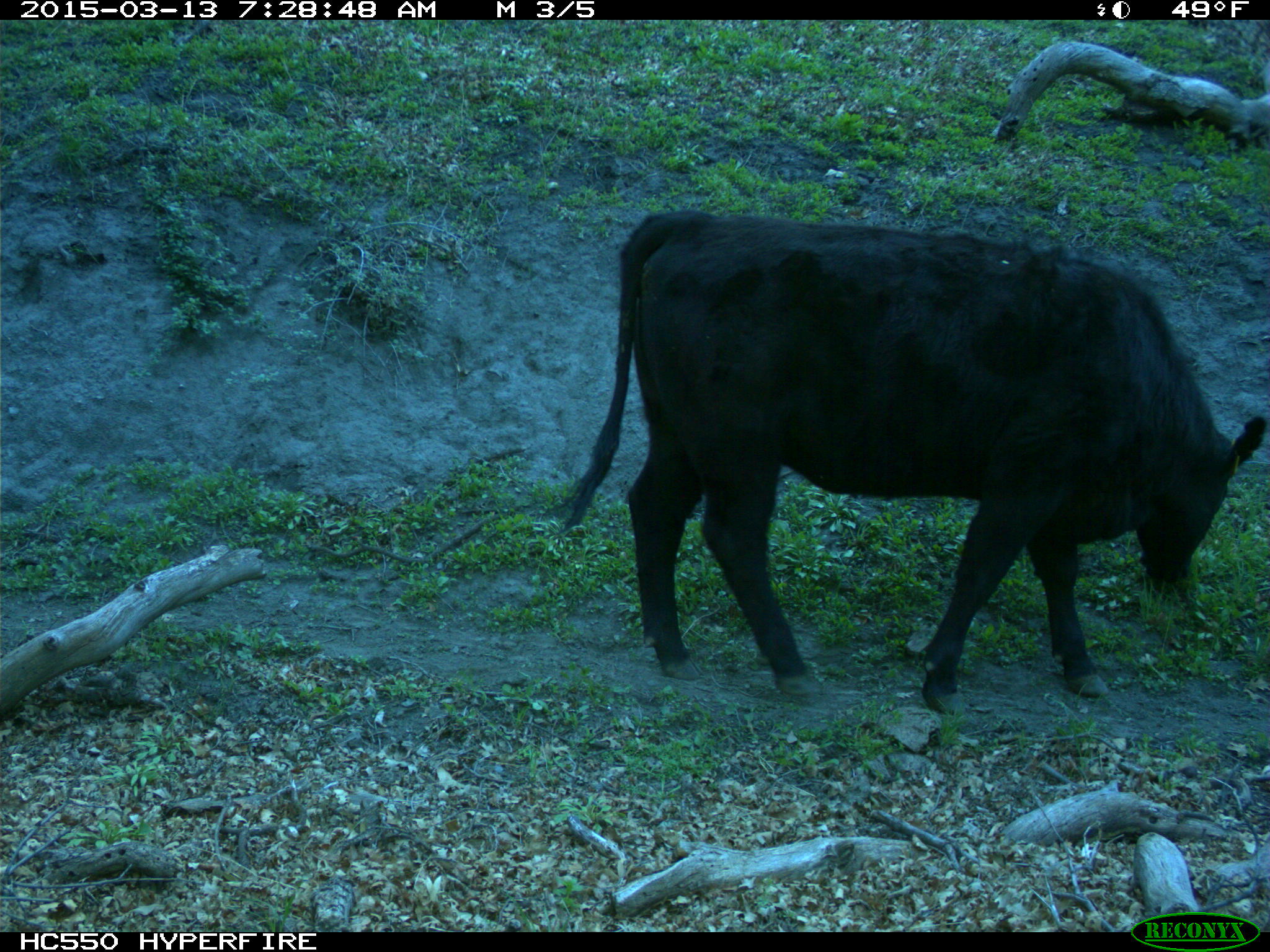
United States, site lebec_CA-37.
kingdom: Animalia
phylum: Chordata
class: Mammalia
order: Artiodactyla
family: Bovidae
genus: Bos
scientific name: Bos taurus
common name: domestic cow